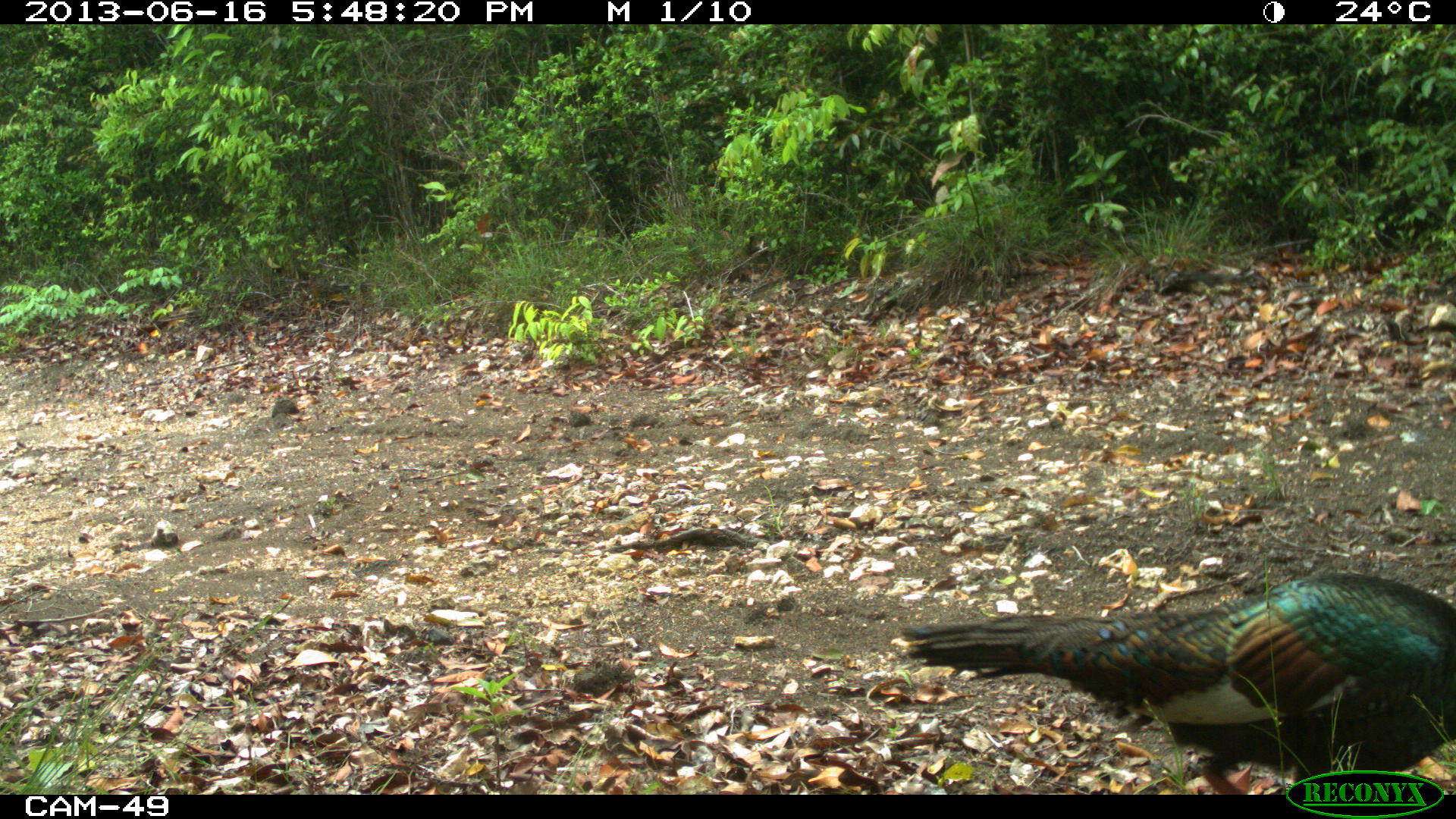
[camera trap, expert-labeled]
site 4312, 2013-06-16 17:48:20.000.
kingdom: Animalia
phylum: Chordata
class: Aves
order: Galliformes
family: Phasianidae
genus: Meleagris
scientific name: Meleagris ocellata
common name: ocellated turkey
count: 2